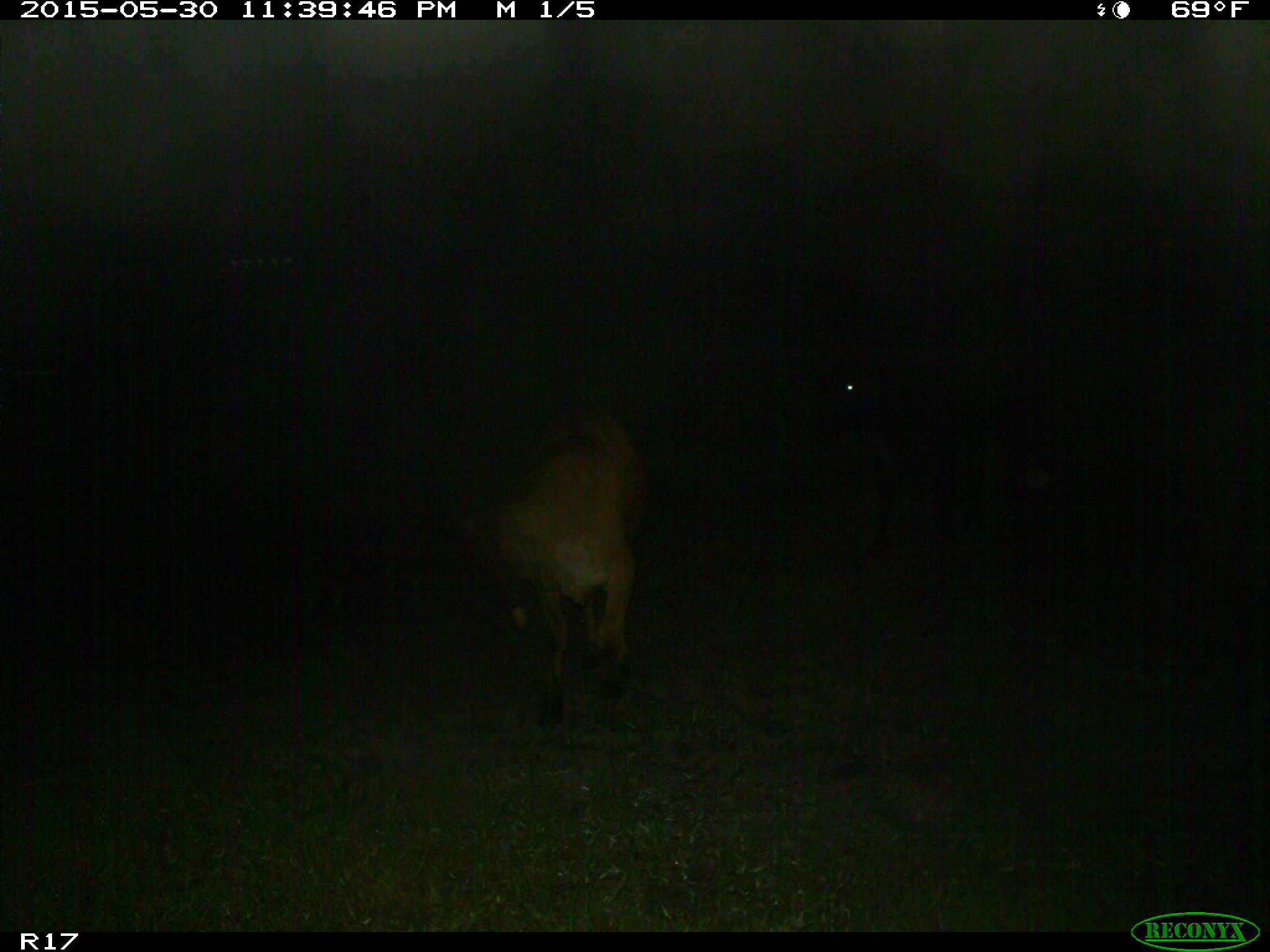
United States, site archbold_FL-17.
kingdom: Animalia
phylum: Chordata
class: Mammalia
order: Artiodactyla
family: Bovidae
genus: Bos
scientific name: Bos taurus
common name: domestic cow